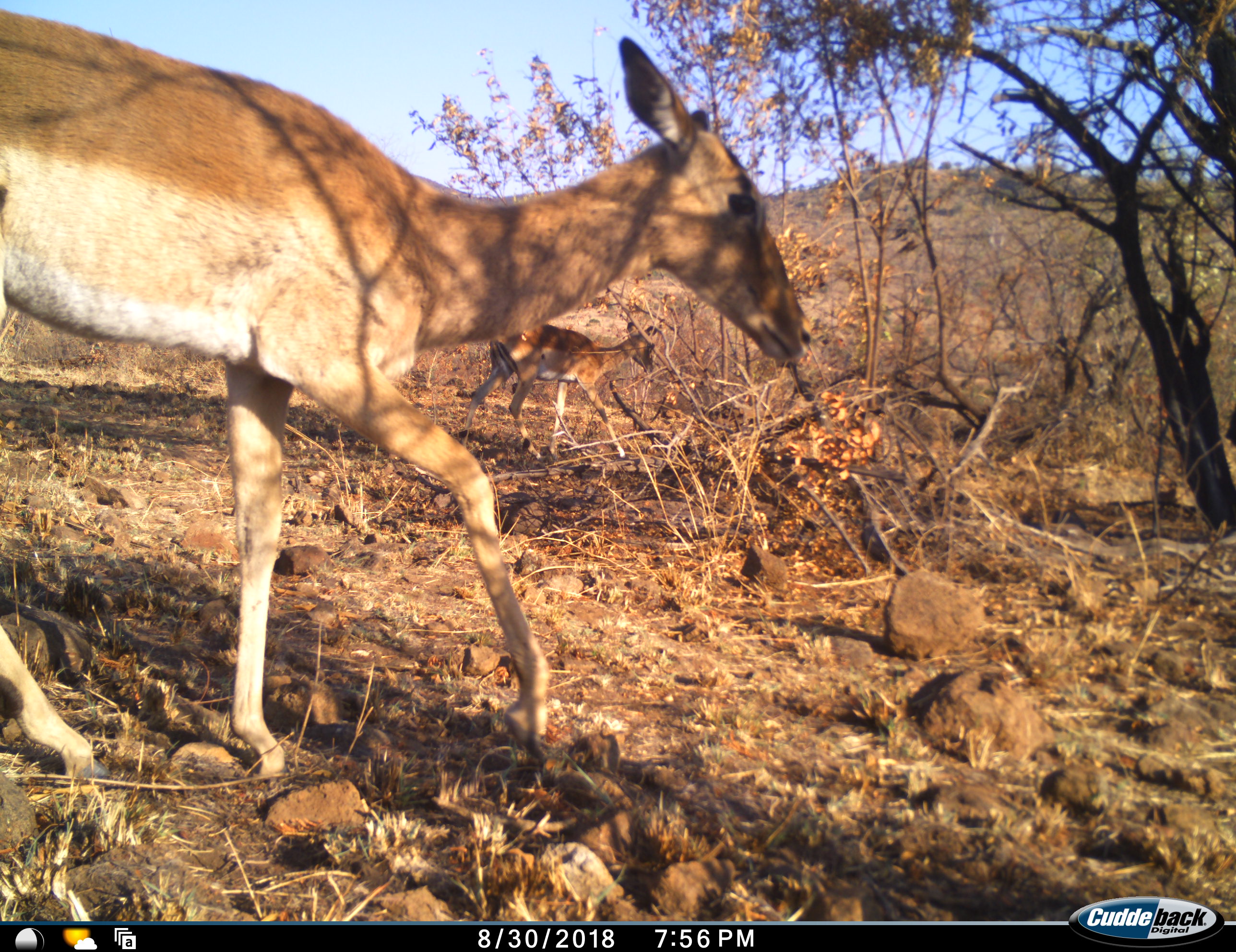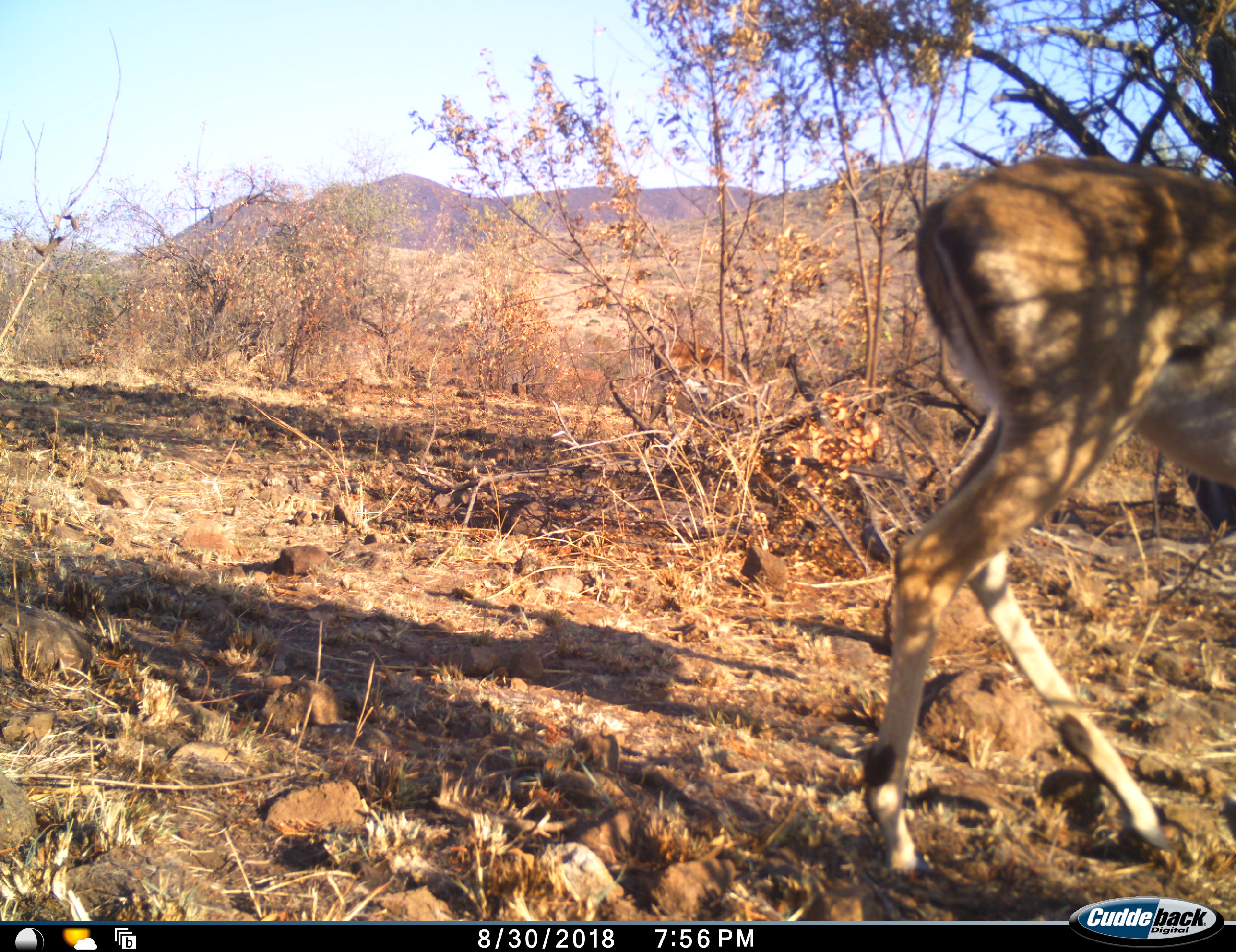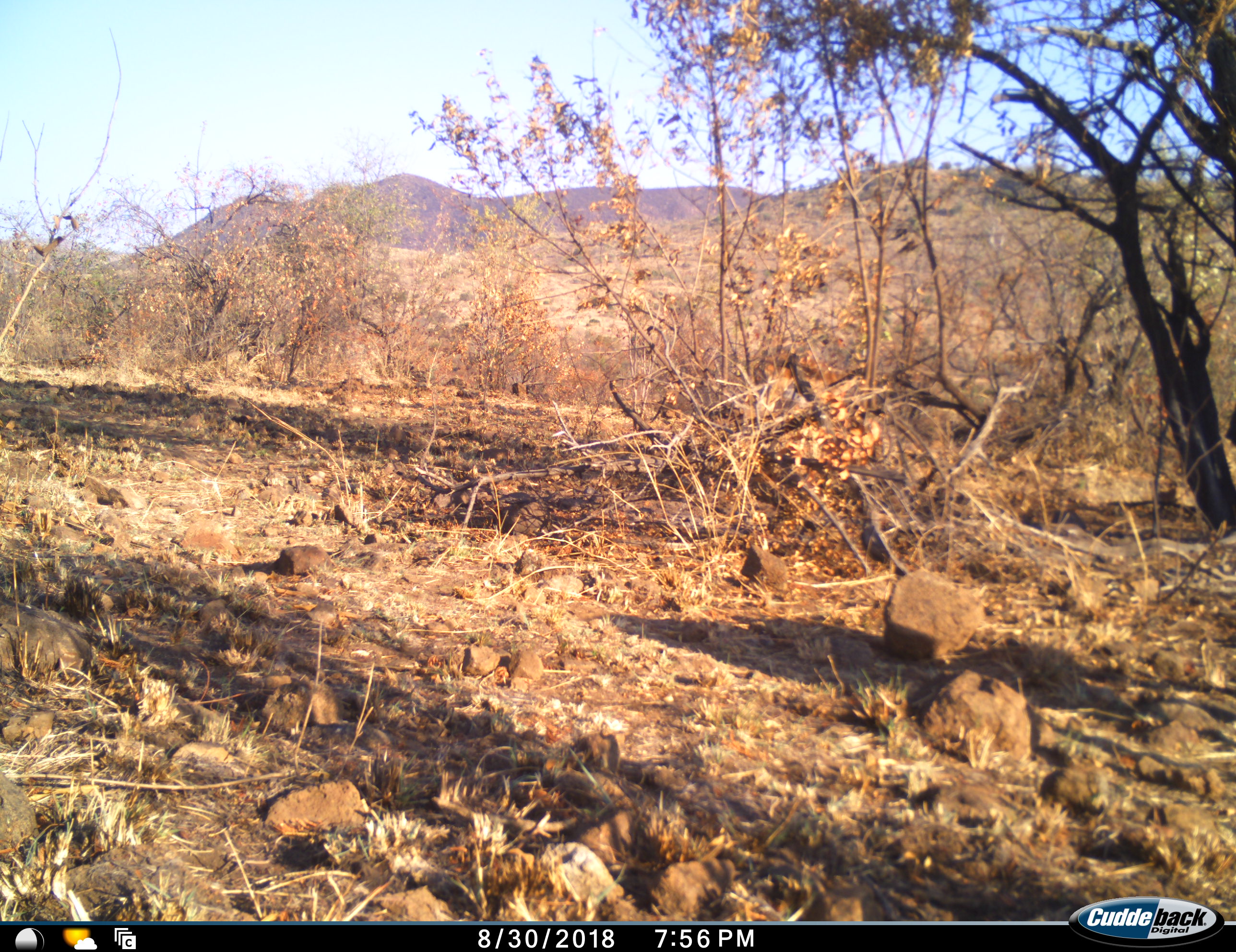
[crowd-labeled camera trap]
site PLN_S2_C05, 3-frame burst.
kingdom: Animalia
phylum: Chordata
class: Mammalia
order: Artiodactyla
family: Bovidae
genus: Aepyceros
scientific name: Aepyceros melampus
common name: impala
Impala (Aepyceros melampus), count 2. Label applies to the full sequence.